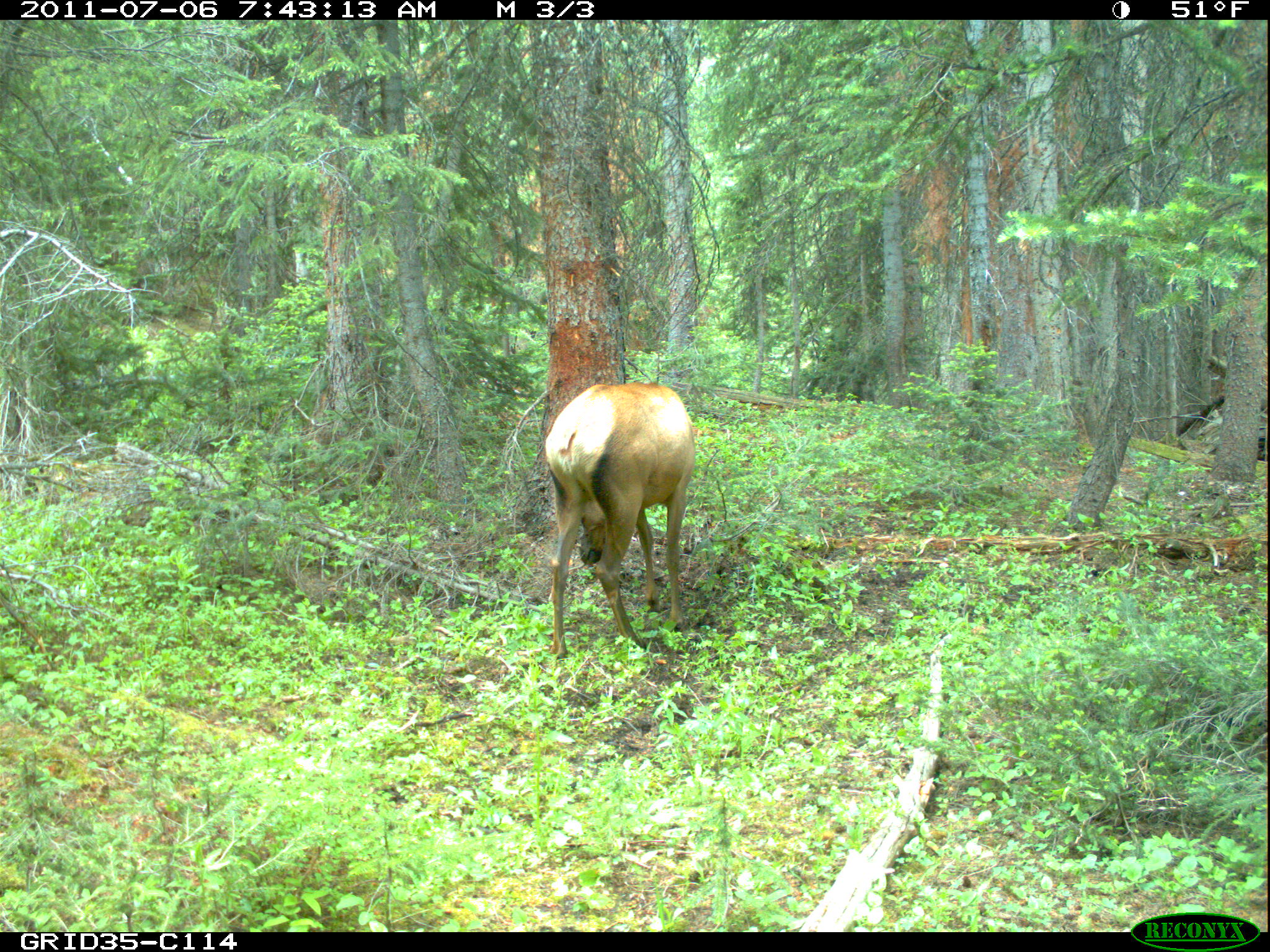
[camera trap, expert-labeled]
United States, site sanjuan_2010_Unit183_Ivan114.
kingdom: Animalia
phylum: Chordata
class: Mammalia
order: Artiodactyla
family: Cervidae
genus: Cervus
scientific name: Cervus elaphus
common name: red deer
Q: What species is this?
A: Cervus elaphus (red deer).